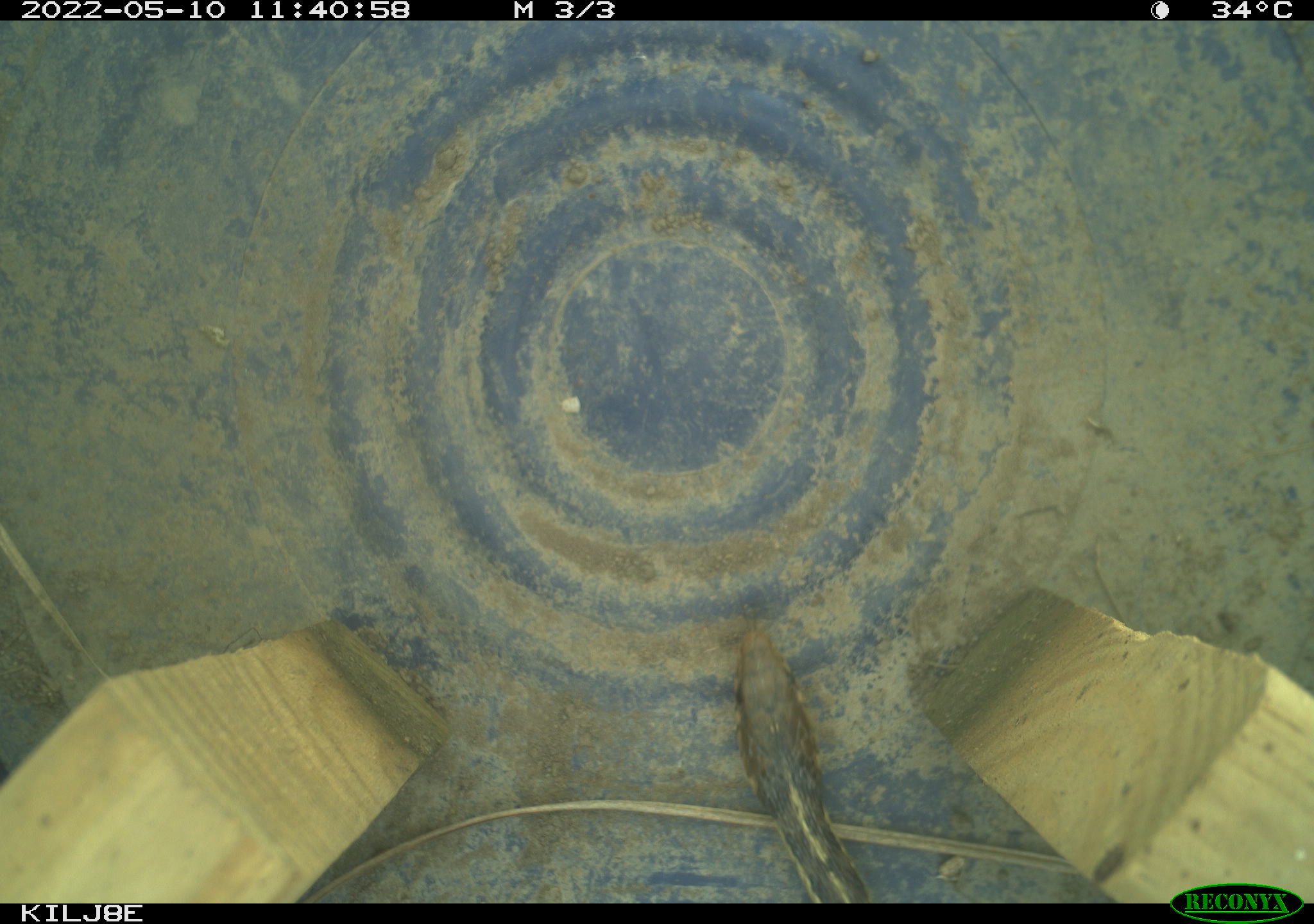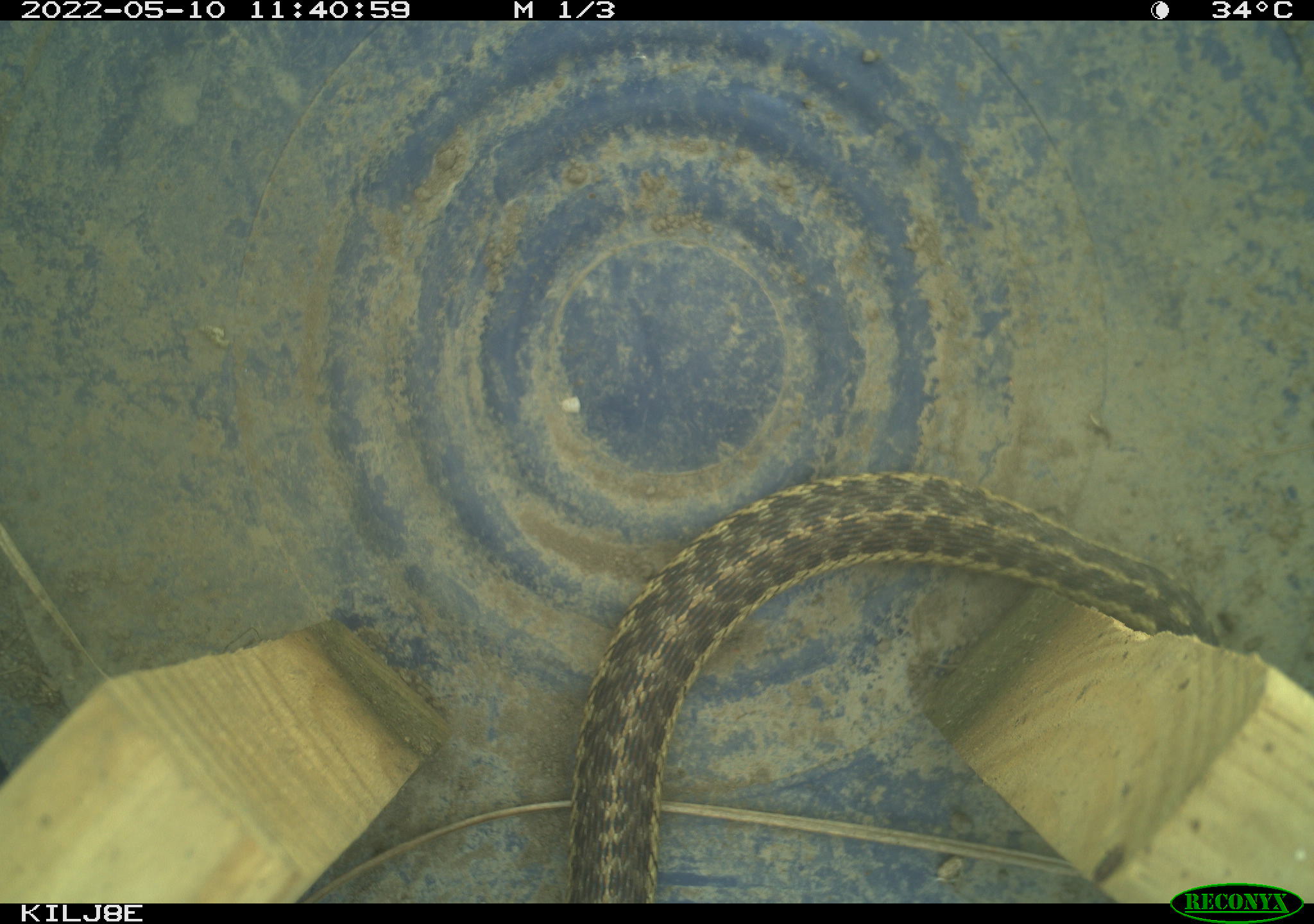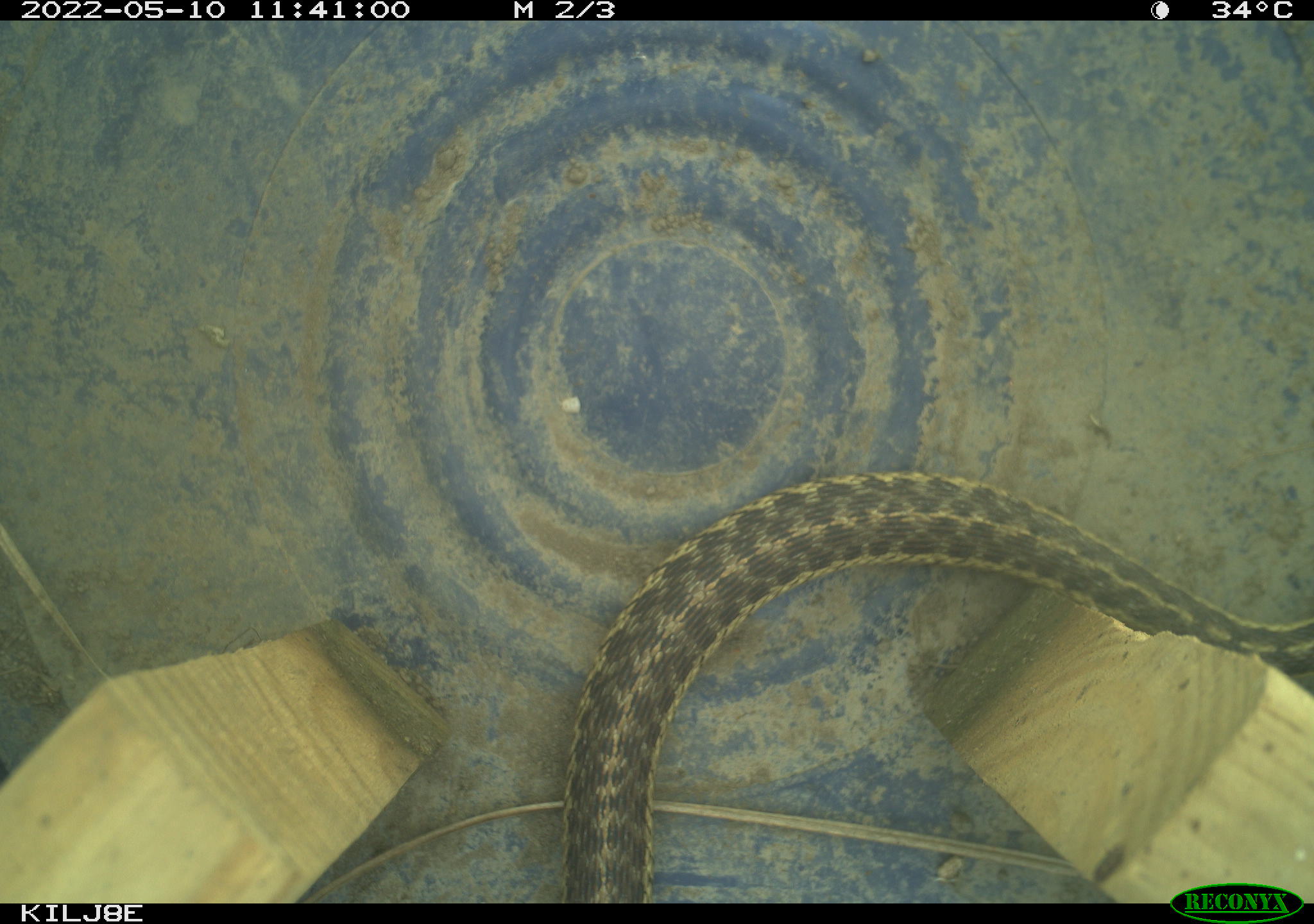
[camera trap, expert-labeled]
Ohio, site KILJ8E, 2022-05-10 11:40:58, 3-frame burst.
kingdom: Animalia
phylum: Chordata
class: Reptilia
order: Squamata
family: Colubridae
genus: Thamnophis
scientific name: Thamnophis sirtalis sirtalis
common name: eastern gartersnake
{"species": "eastern gartersnake (Thamnophis sirtalis sirtalis)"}